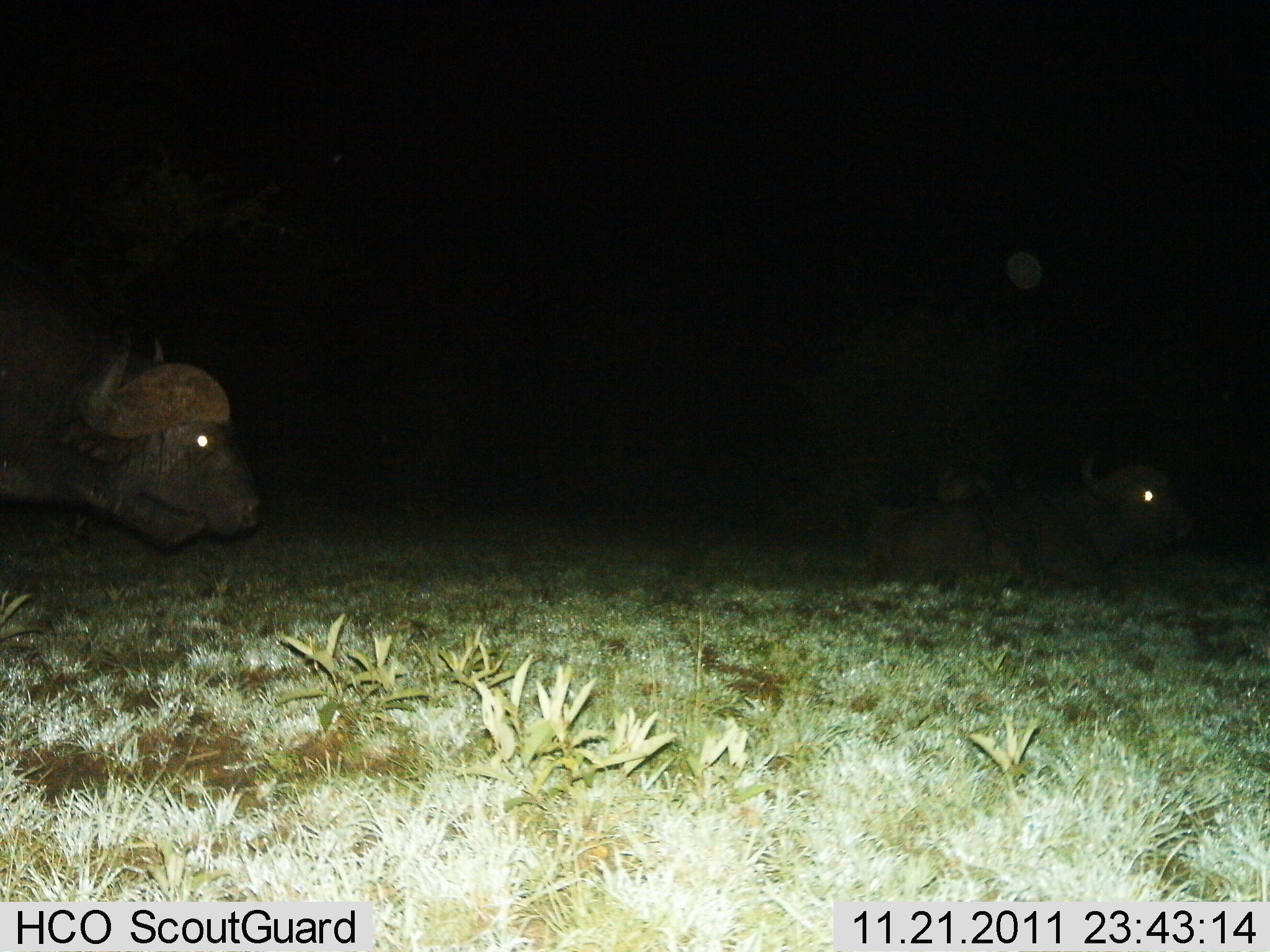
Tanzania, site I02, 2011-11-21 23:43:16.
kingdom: Animalia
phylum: Chordata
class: Mammalia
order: Artiodactyla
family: Bovidae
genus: Syncerus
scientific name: Syncerus caffer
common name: cape buffalo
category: buffalo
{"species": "buffalo (cape buffalo) (Syncerus caffer)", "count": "2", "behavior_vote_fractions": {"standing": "45%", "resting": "64%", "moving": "27%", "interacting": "0%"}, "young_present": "9%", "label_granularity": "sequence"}